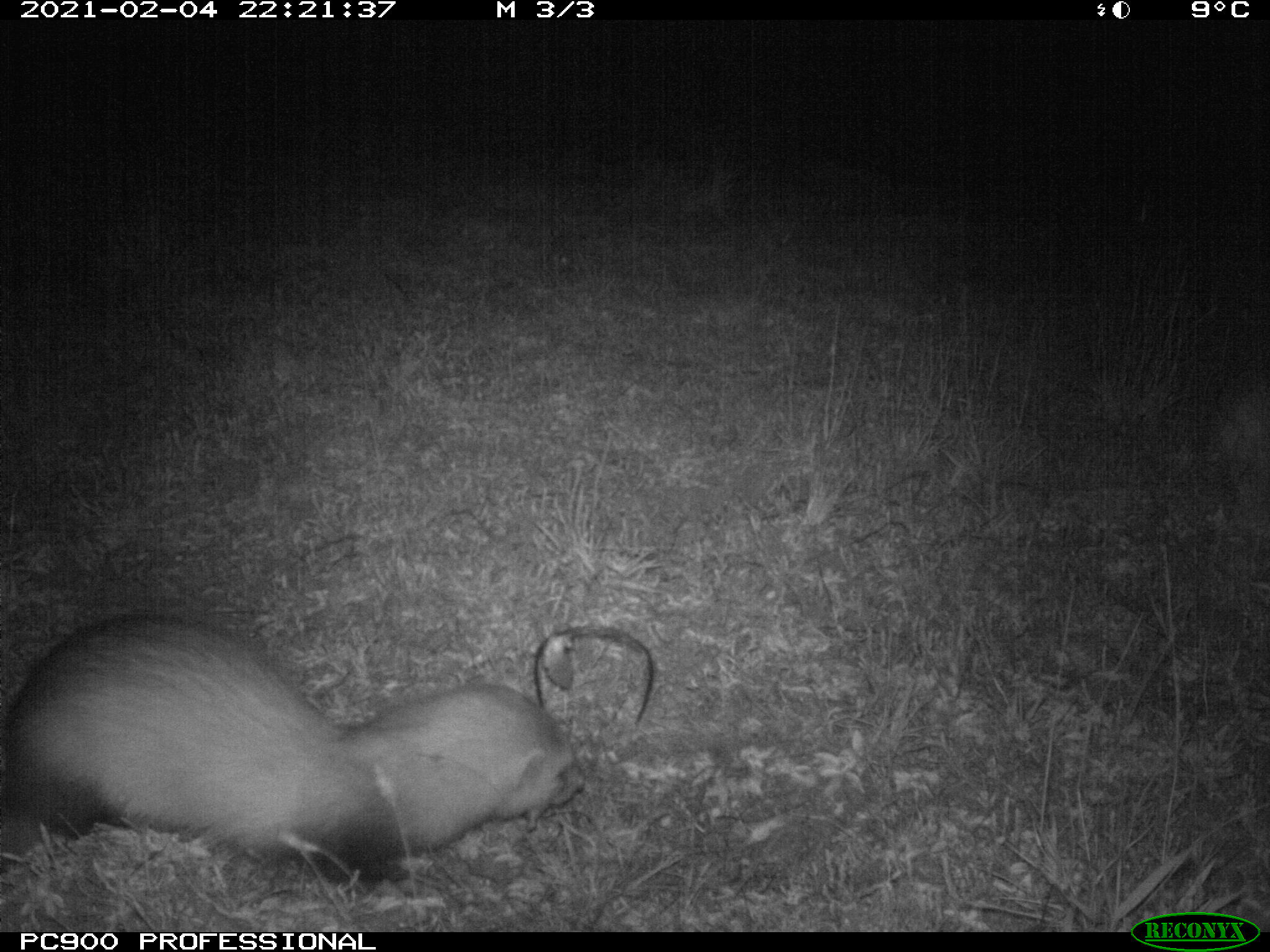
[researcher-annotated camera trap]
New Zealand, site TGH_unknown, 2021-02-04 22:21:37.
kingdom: Animalia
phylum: Chordata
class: Mammalia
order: Carnivora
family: Mustelidae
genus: Mustela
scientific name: Mustela furo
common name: ferret